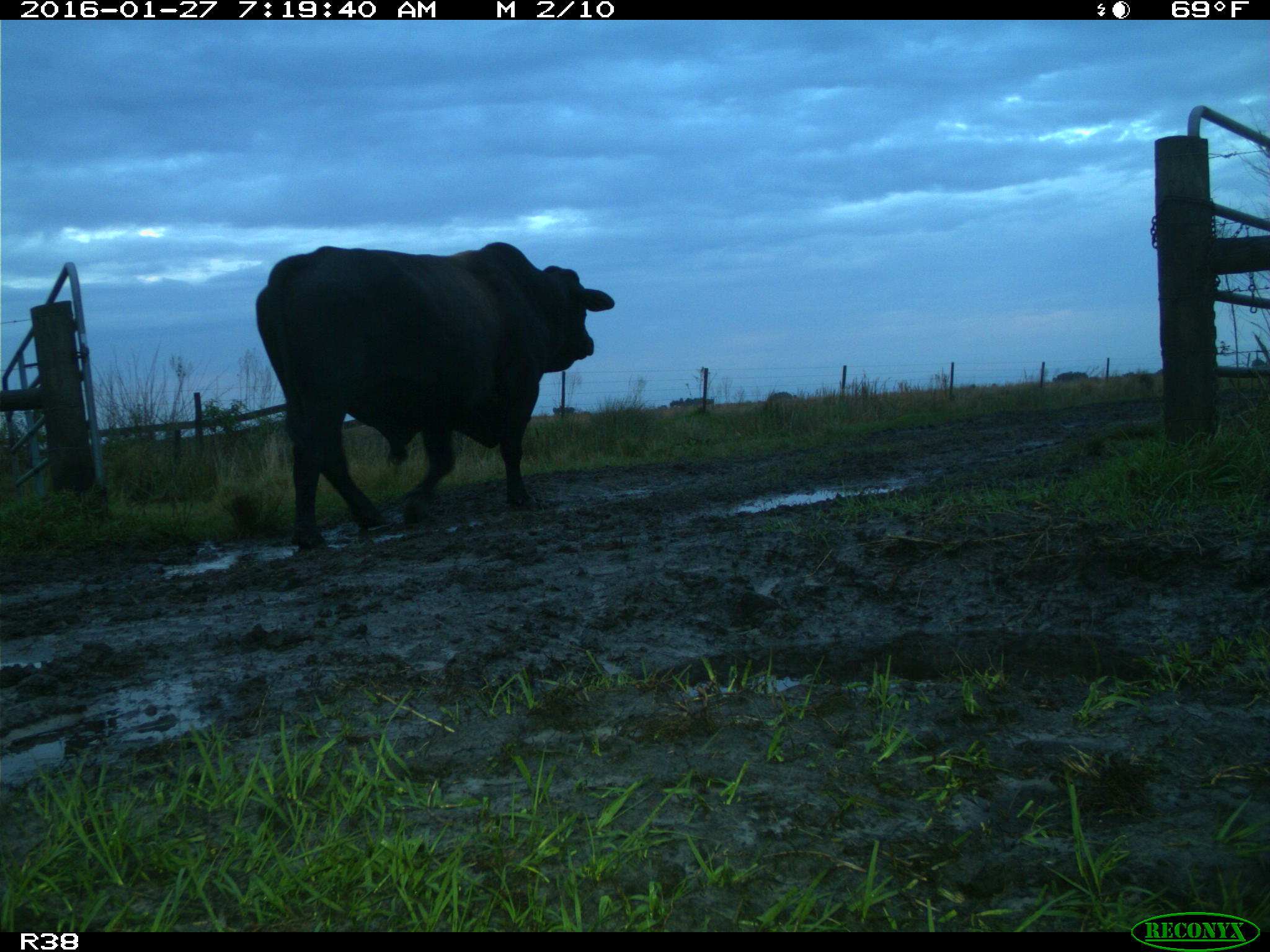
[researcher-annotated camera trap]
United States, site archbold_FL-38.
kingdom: Animalia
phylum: Chordata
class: Mammalia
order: Artiodactyla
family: Bovidae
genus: Bos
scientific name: Bos taurus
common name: domestic cow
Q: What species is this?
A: Bos taurus (domestic cow).